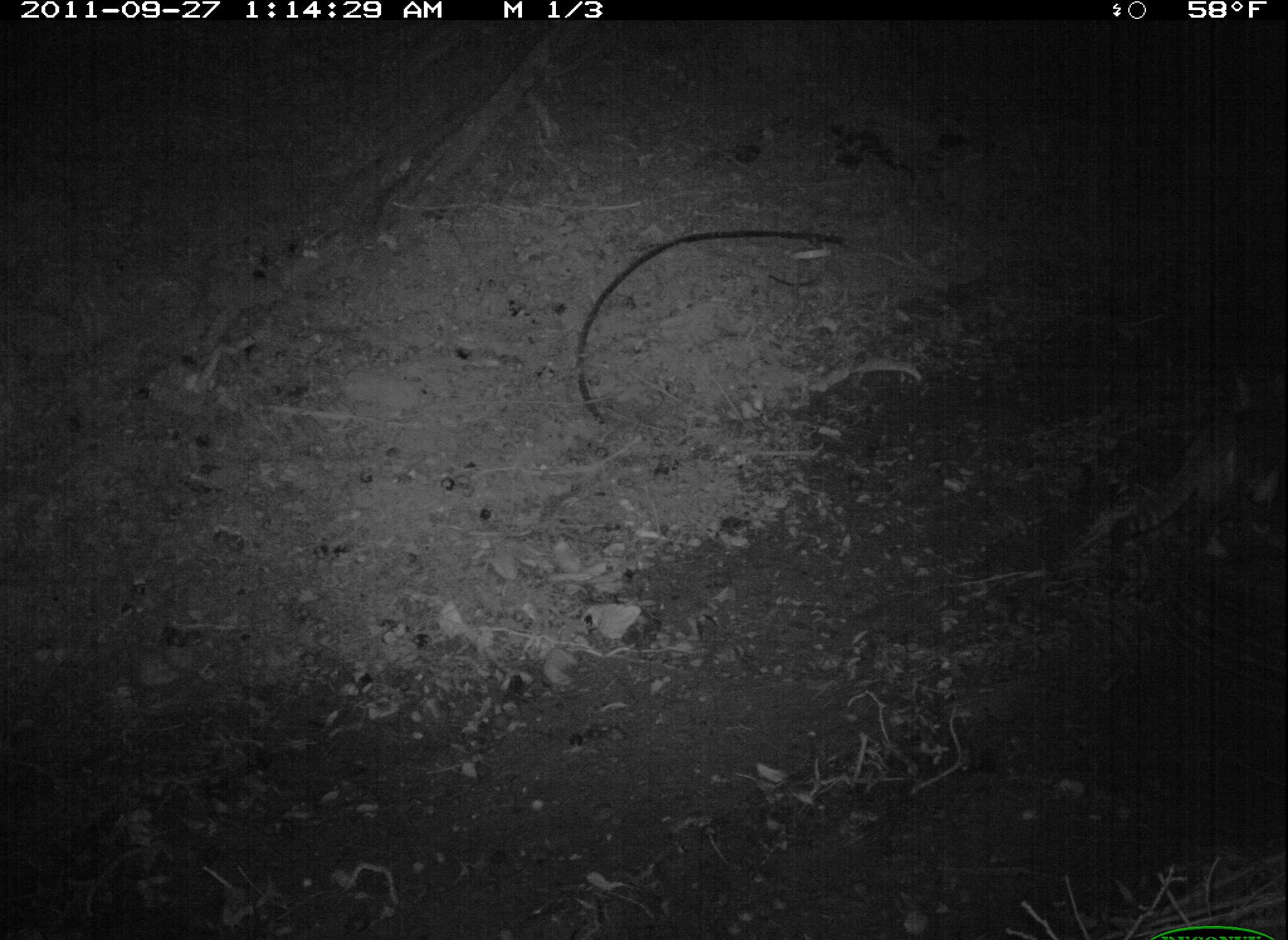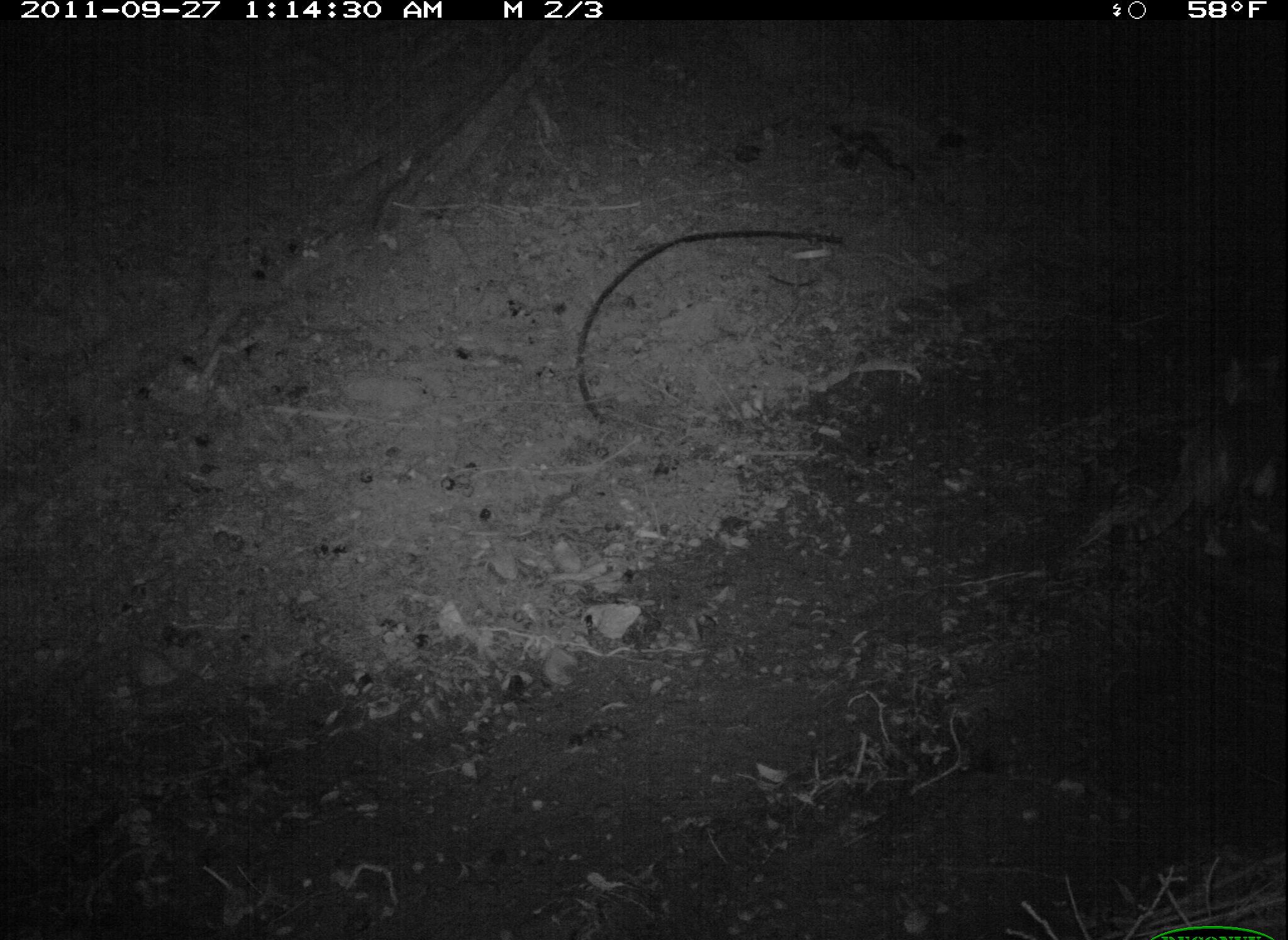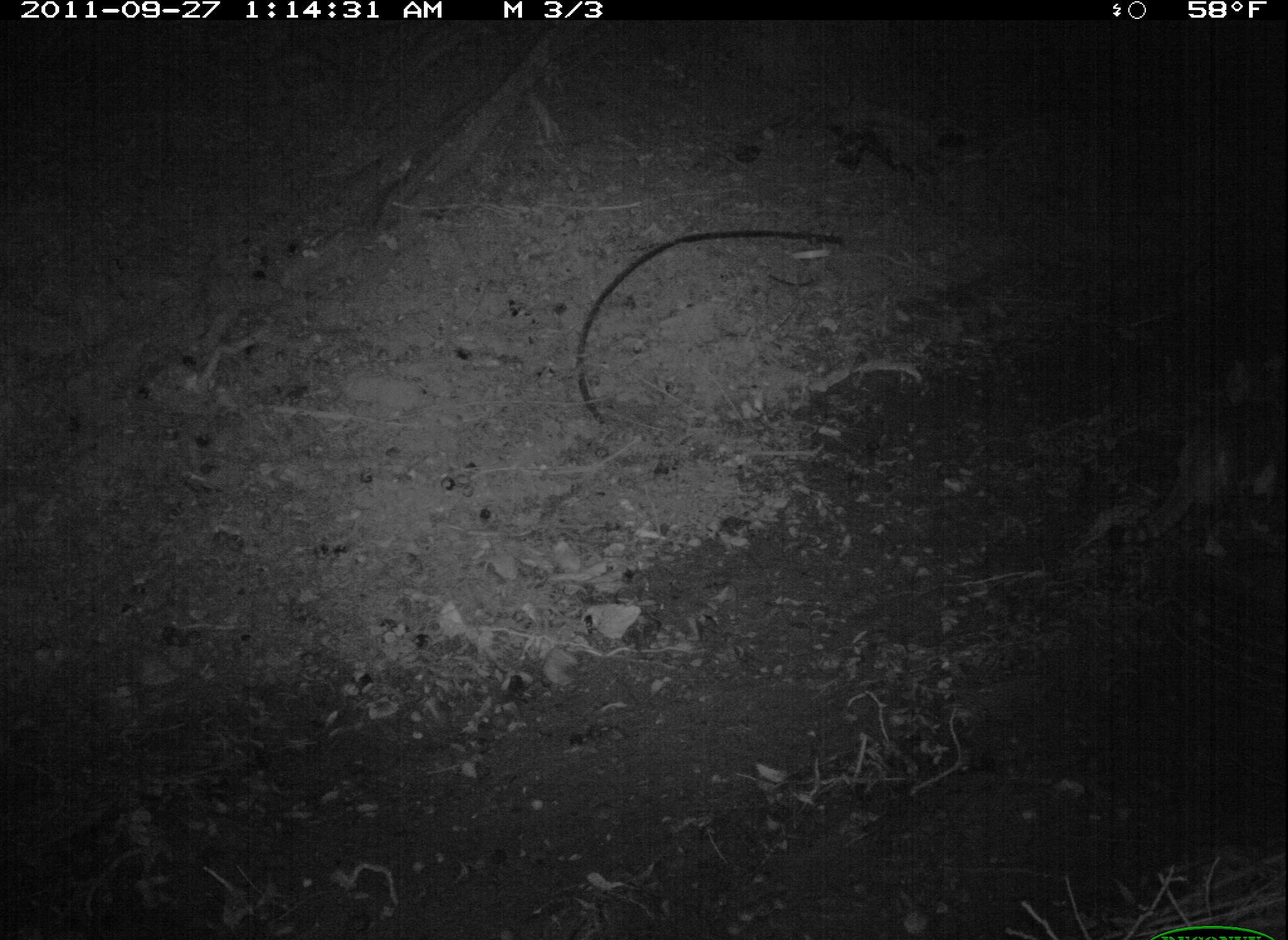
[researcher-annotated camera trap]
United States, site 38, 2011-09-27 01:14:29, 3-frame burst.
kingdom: Animalia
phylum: Chordata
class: Mammalia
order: Carnivora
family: Felidae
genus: Felis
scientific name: Felis catus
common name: cat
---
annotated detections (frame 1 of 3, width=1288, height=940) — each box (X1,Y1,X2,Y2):
cat: (1101,353,1285,562)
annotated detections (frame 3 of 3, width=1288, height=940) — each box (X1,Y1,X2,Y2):
cat: (1107,400,1287,560)